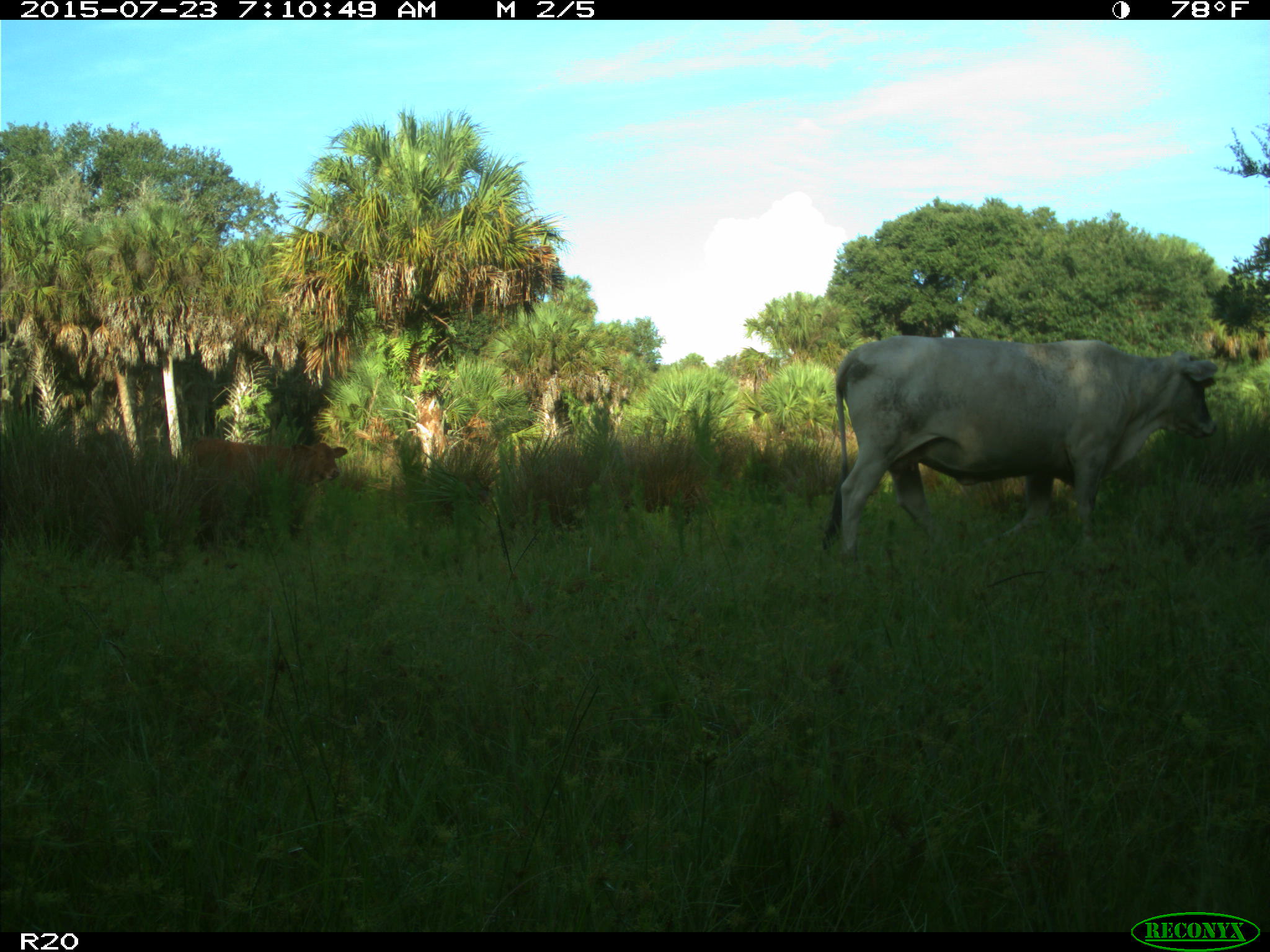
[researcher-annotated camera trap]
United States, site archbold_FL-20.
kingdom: Animalia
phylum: Chordata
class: Mammalia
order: Artiodactyla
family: Bovidae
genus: Bos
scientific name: Bos taurus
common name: domestic cow